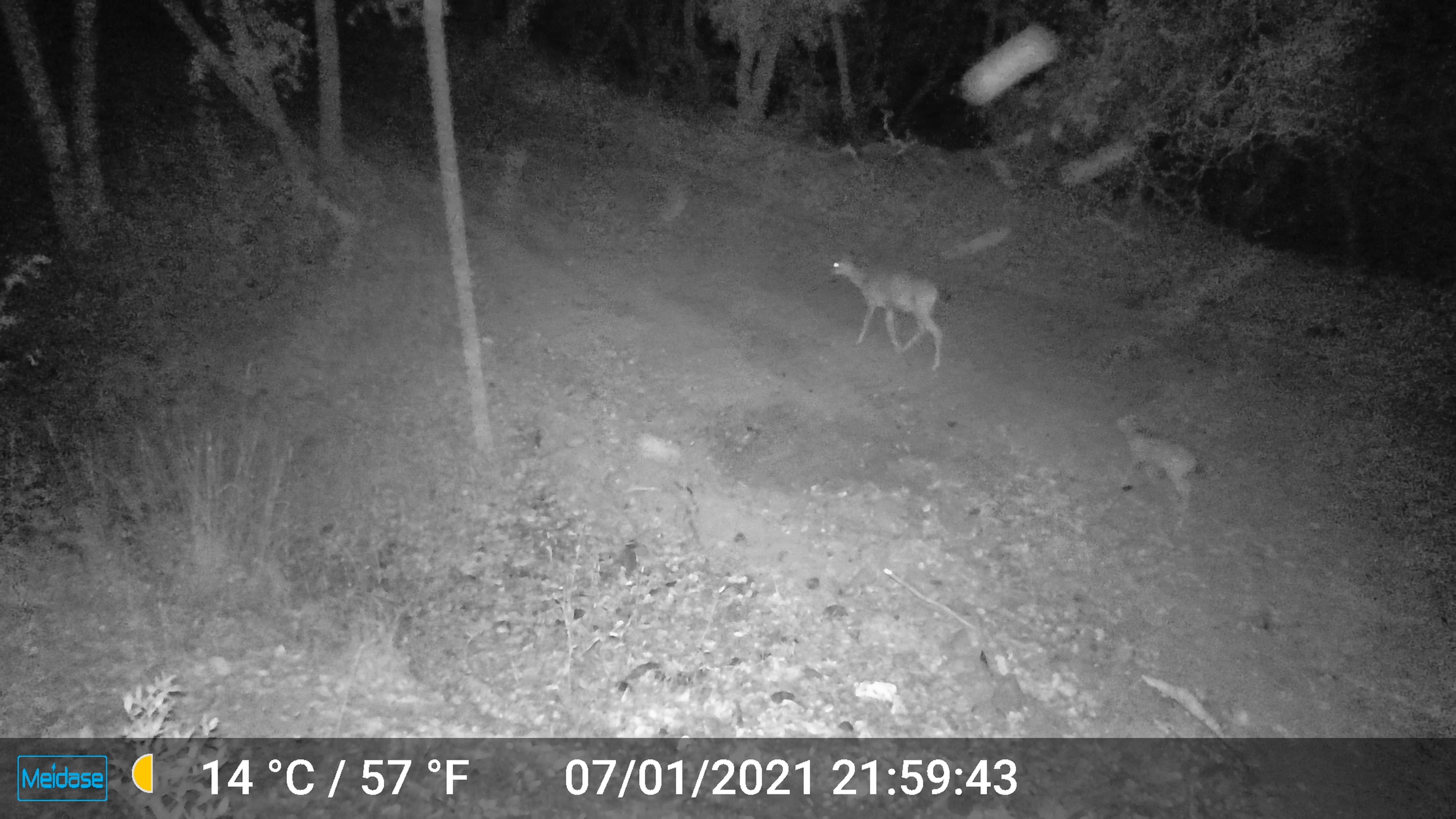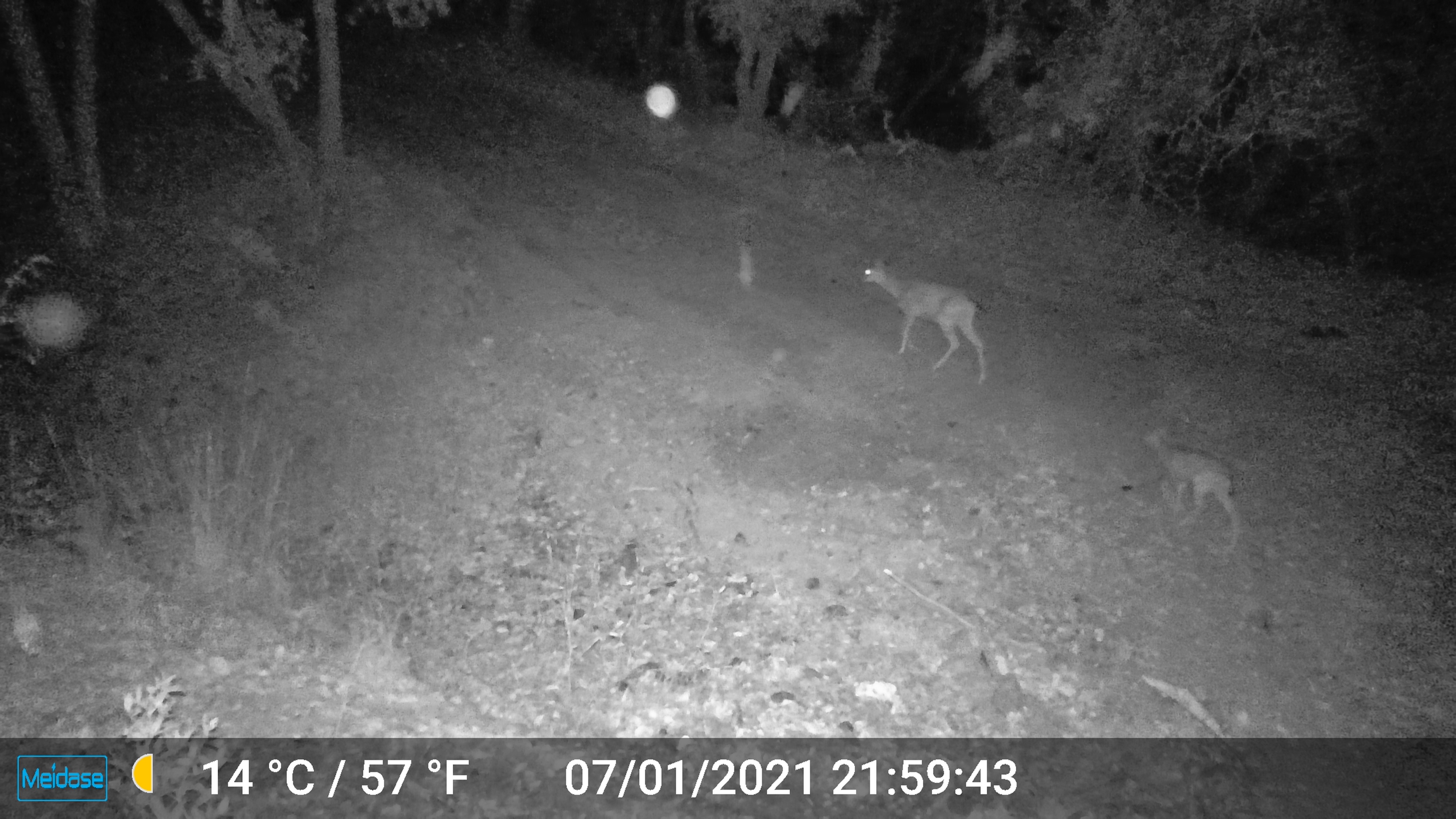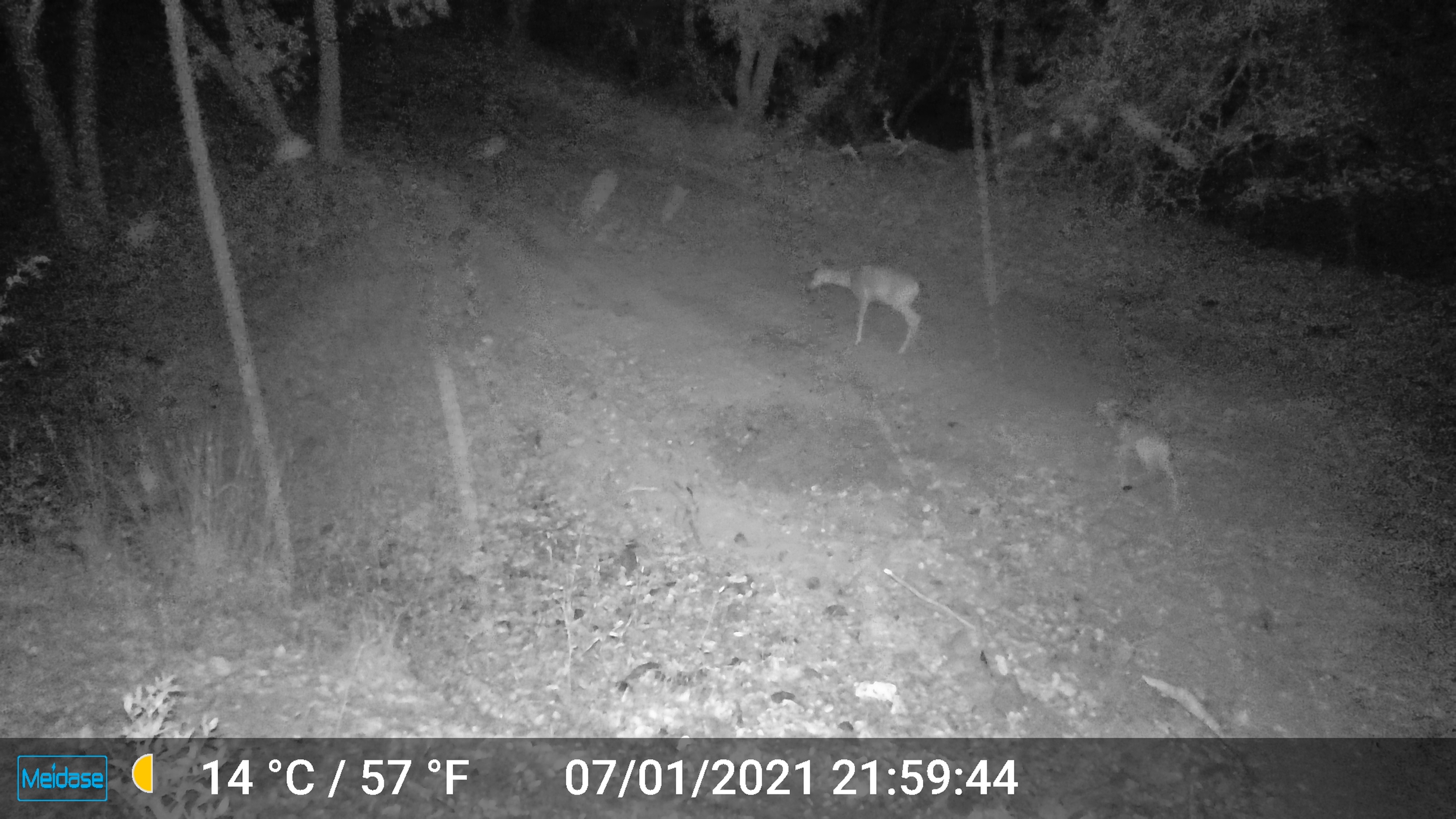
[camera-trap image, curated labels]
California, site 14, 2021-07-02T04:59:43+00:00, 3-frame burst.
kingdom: Animalia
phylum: Chordata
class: Mammalia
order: Artiodactyla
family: Cervidae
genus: Odocoileus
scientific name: Odocoileus hemionus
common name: mule deer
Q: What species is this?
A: Mule deer (Odocoileus hemionus).